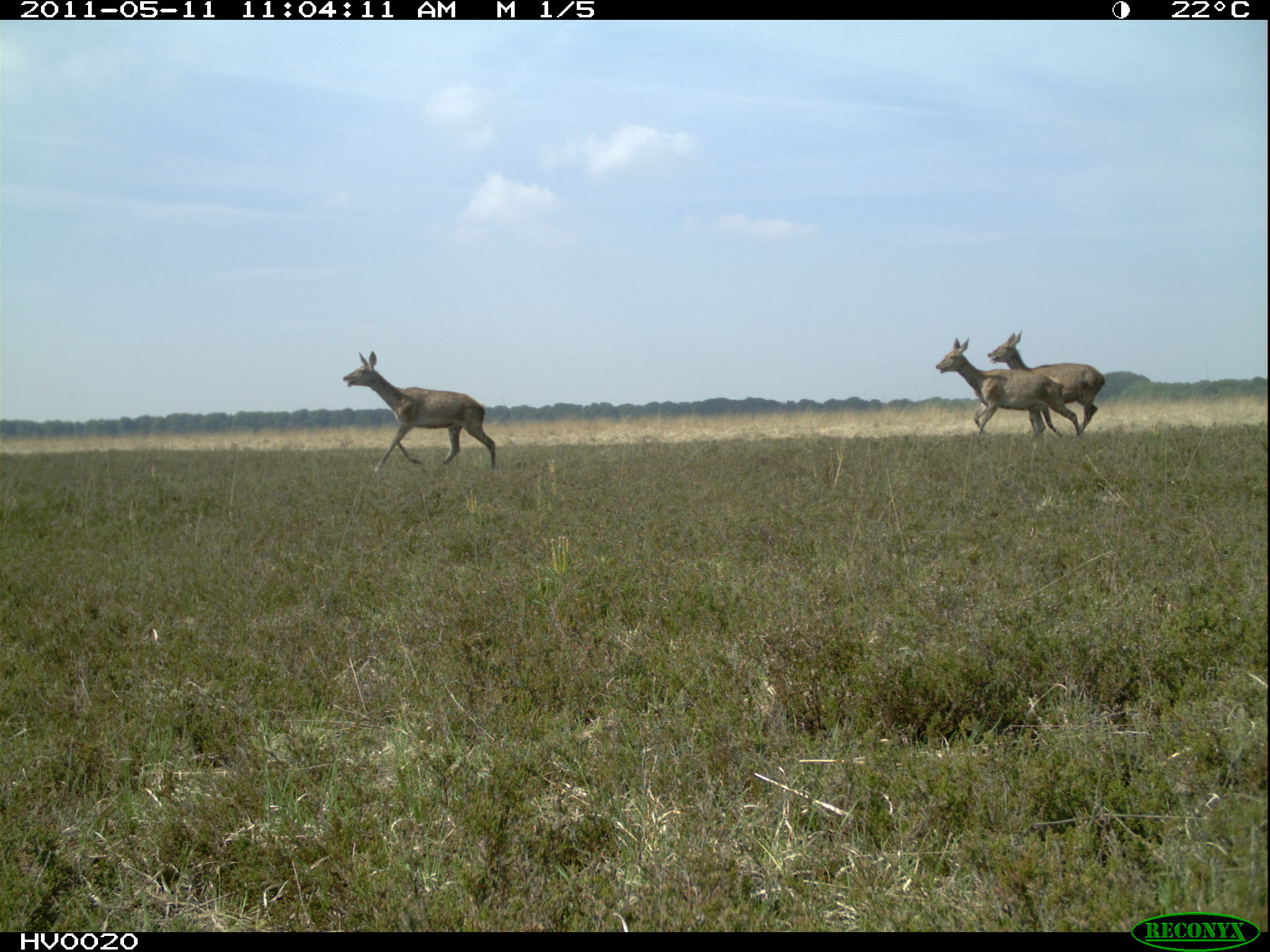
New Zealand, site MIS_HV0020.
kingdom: Animalia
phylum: Chordata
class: Mammalia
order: Artiodactyla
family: Cervidae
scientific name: Cervidae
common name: deer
Deer (Cervidae).